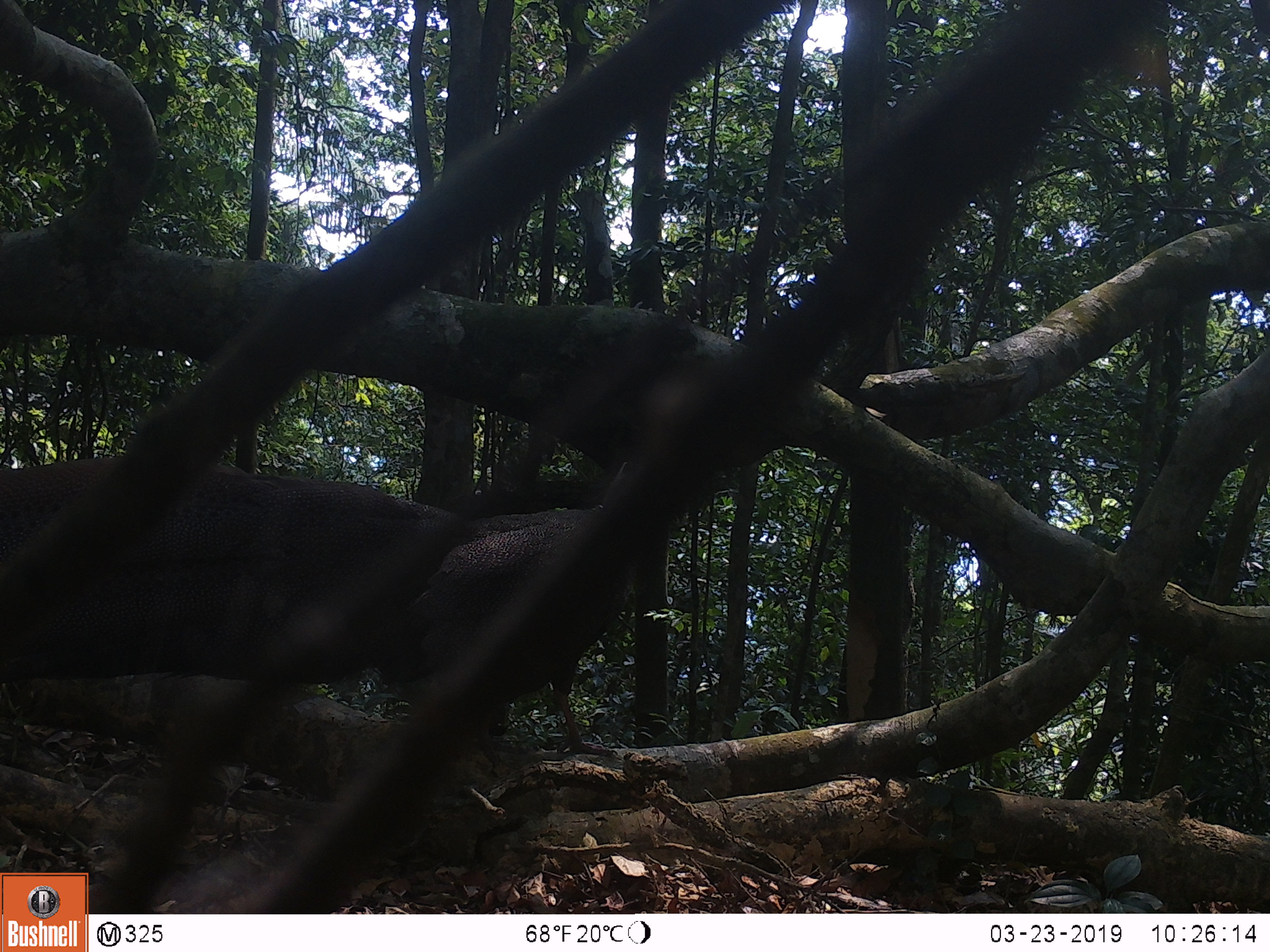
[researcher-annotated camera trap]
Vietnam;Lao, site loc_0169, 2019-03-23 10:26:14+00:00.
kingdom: Animalia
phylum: Chordata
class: Aves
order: Galliformes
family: Phasianidae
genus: Rheinardia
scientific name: Rheinardia ocellata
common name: crested argus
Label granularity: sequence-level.